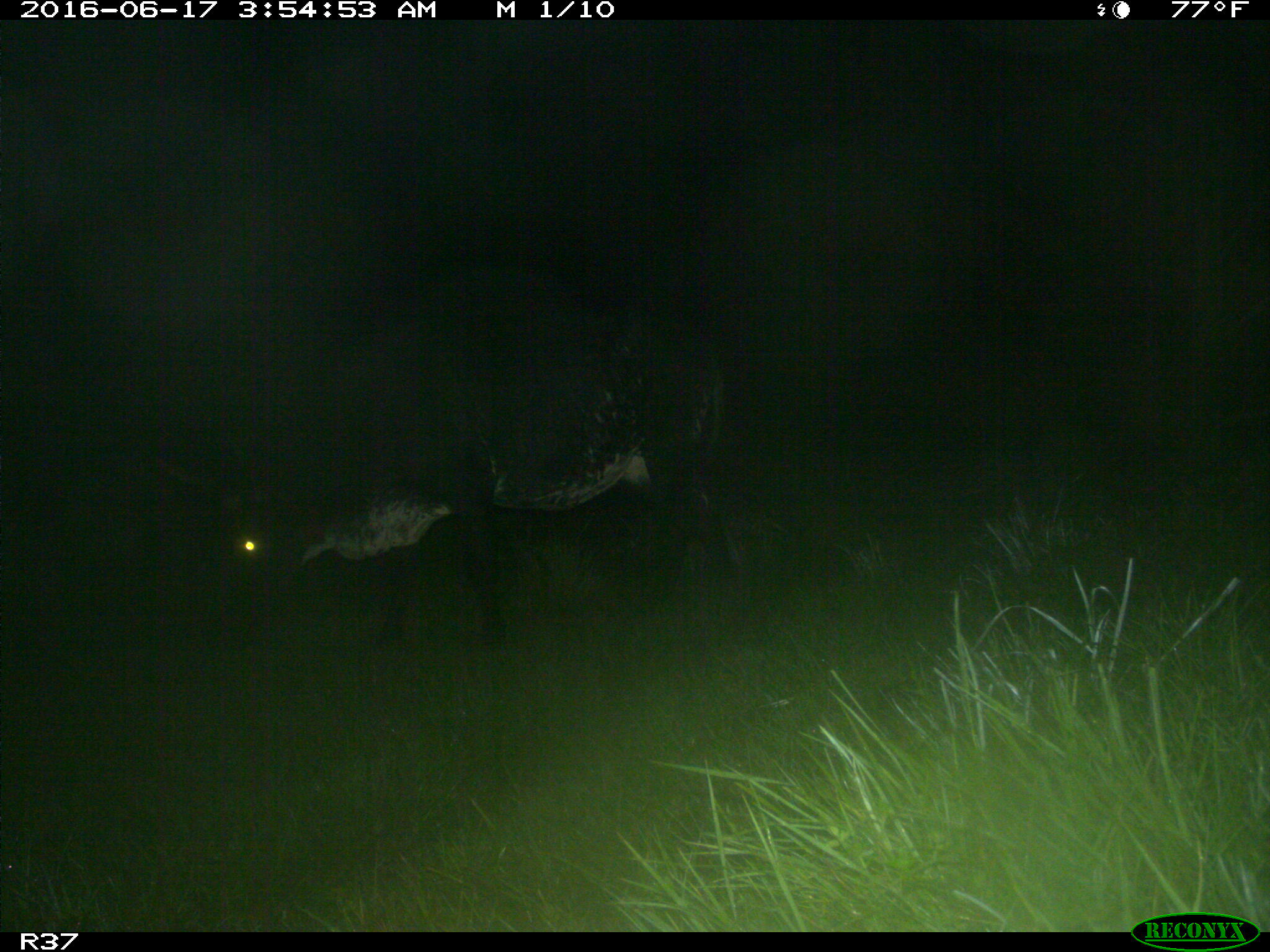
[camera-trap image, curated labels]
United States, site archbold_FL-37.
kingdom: Animalia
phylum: Chordata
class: Mammalia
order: Artiodactyla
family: Bovidae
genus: Bos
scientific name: Bos taurus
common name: domestic cow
Bos taurus (domestic cow).